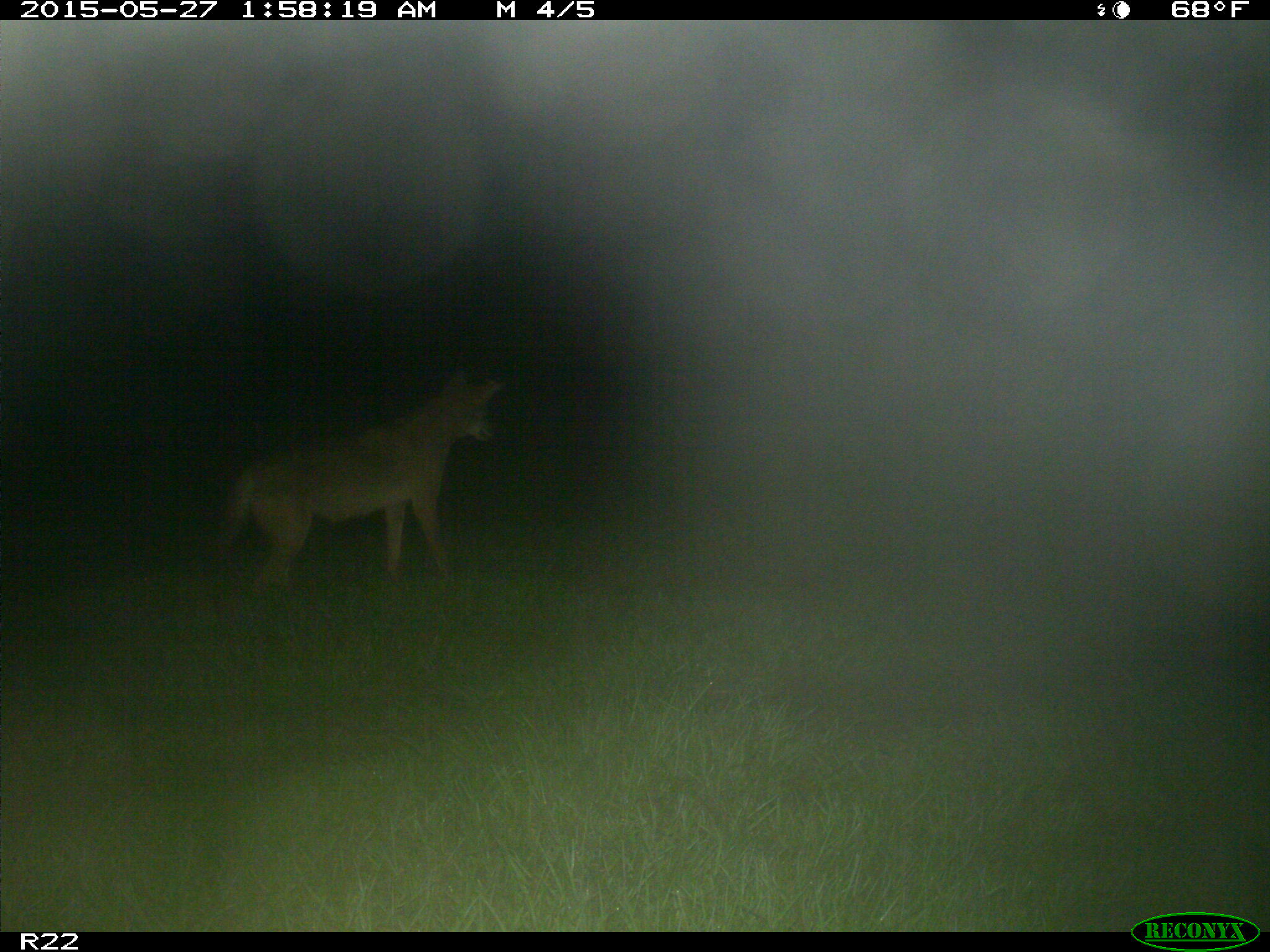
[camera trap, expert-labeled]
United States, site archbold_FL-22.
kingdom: Animalia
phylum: Chordata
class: Mammalia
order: Artiodactyla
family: Bovidae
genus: Bos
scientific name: Bos taurus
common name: domestic cow